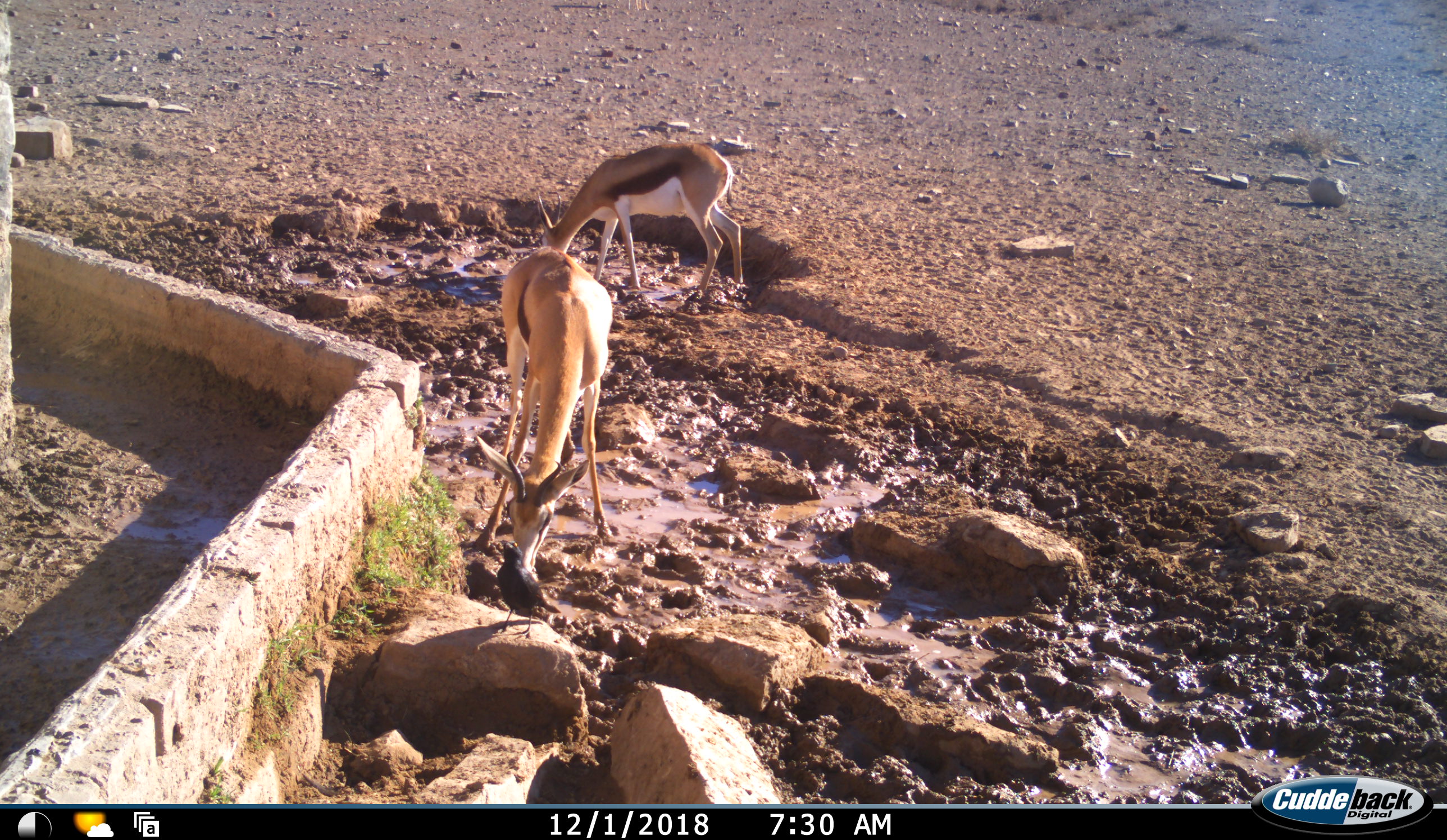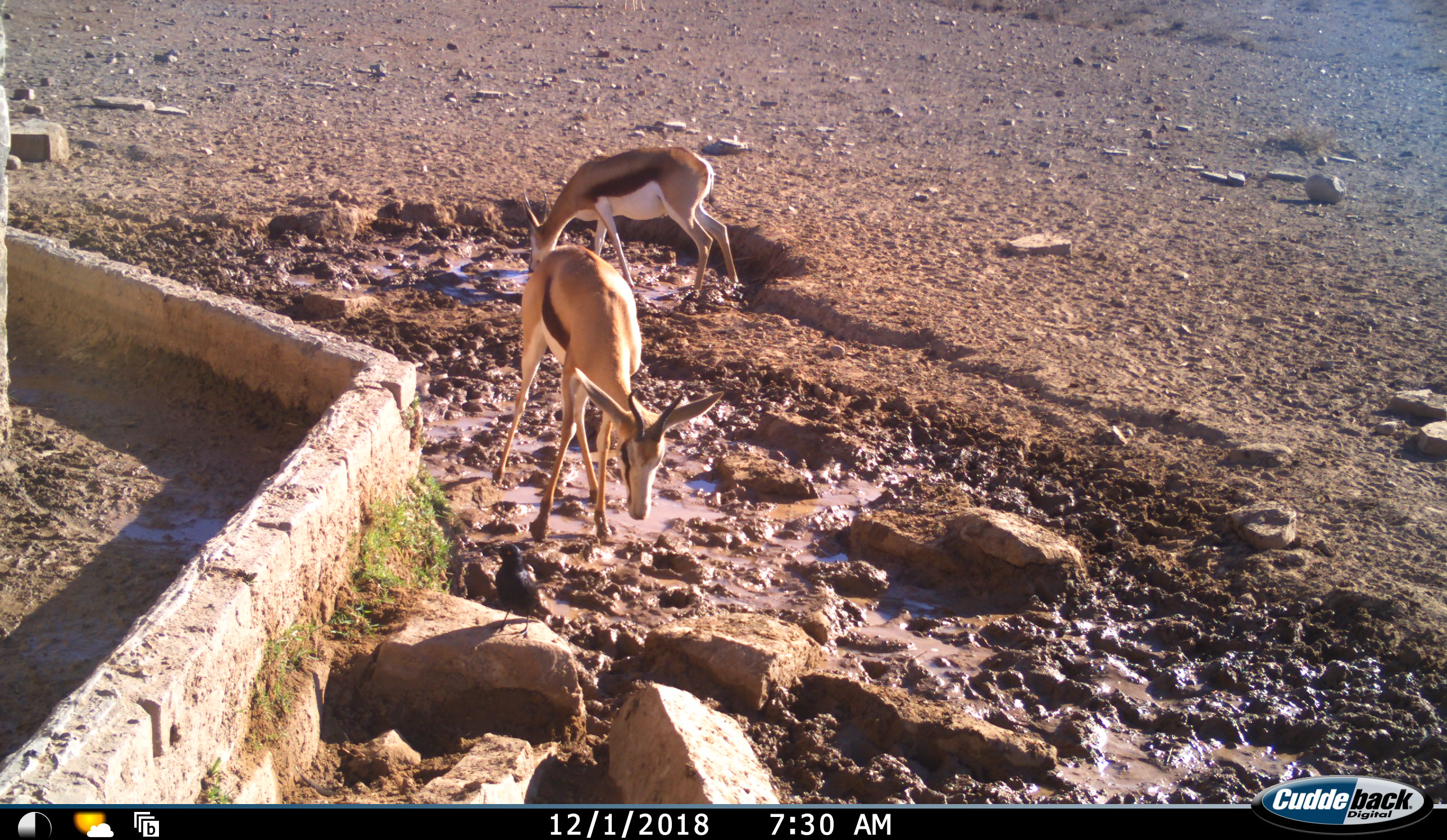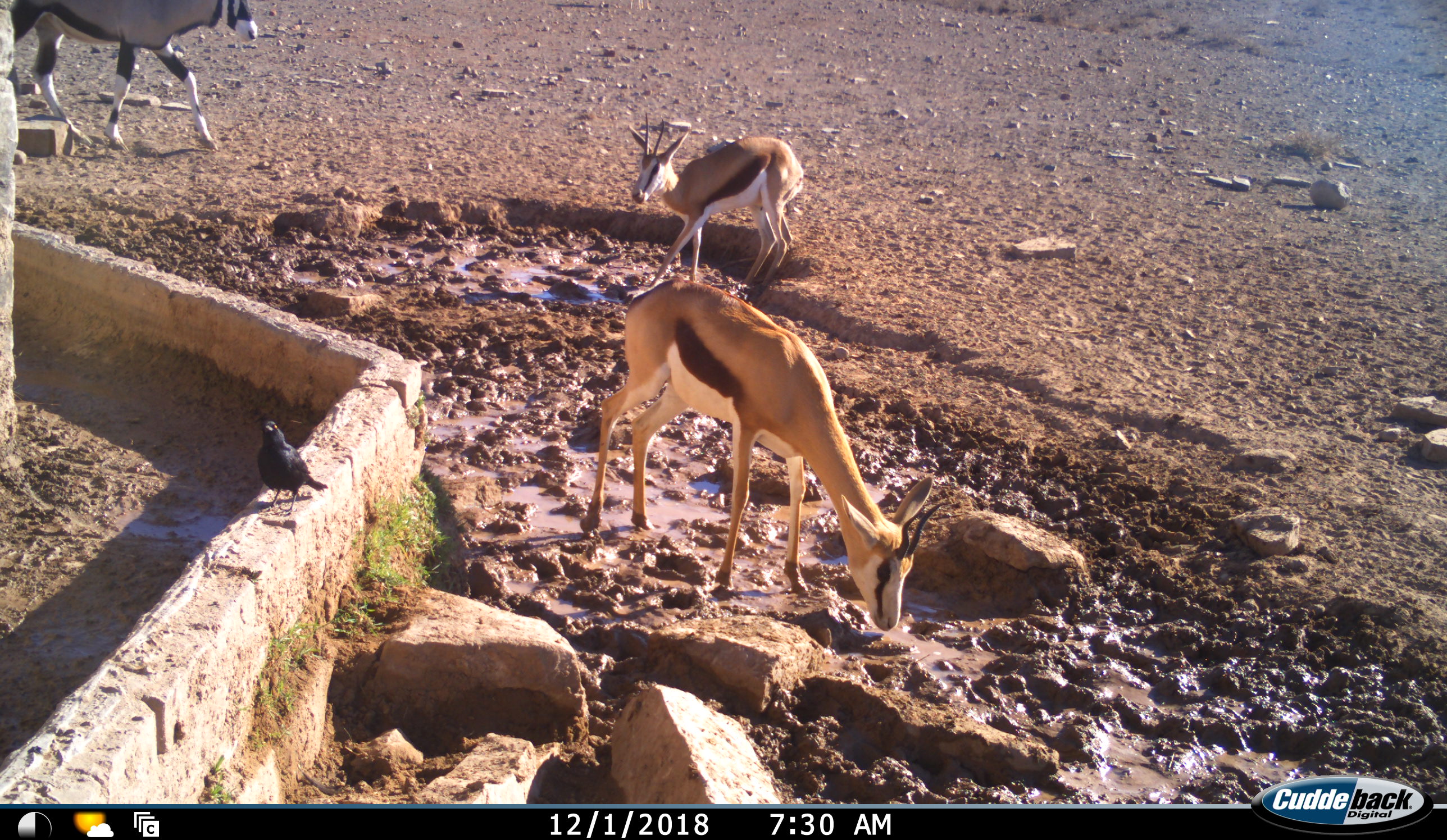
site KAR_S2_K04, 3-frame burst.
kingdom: Animalia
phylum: Chordata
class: Aves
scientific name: Aves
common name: bird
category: birdother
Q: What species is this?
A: Birdother (bird) (Aves).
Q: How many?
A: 1.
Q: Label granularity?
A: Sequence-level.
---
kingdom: Animalia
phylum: Chordata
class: Mammalia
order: Artiodactyla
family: Bovidae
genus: Oryx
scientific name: Oryx gazella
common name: gemsbok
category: oryx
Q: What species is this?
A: Oryx (gemsbok) (Oryx gazella).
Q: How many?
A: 1.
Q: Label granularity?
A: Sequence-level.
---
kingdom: Animalia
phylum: Chordata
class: Mammalia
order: Artiodactyla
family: Bovidae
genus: Antidorcas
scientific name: Antidorcas marsupialis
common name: springbok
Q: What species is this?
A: Springbok (Antidorcas marsupialis).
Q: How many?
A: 2.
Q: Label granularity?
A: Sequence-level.